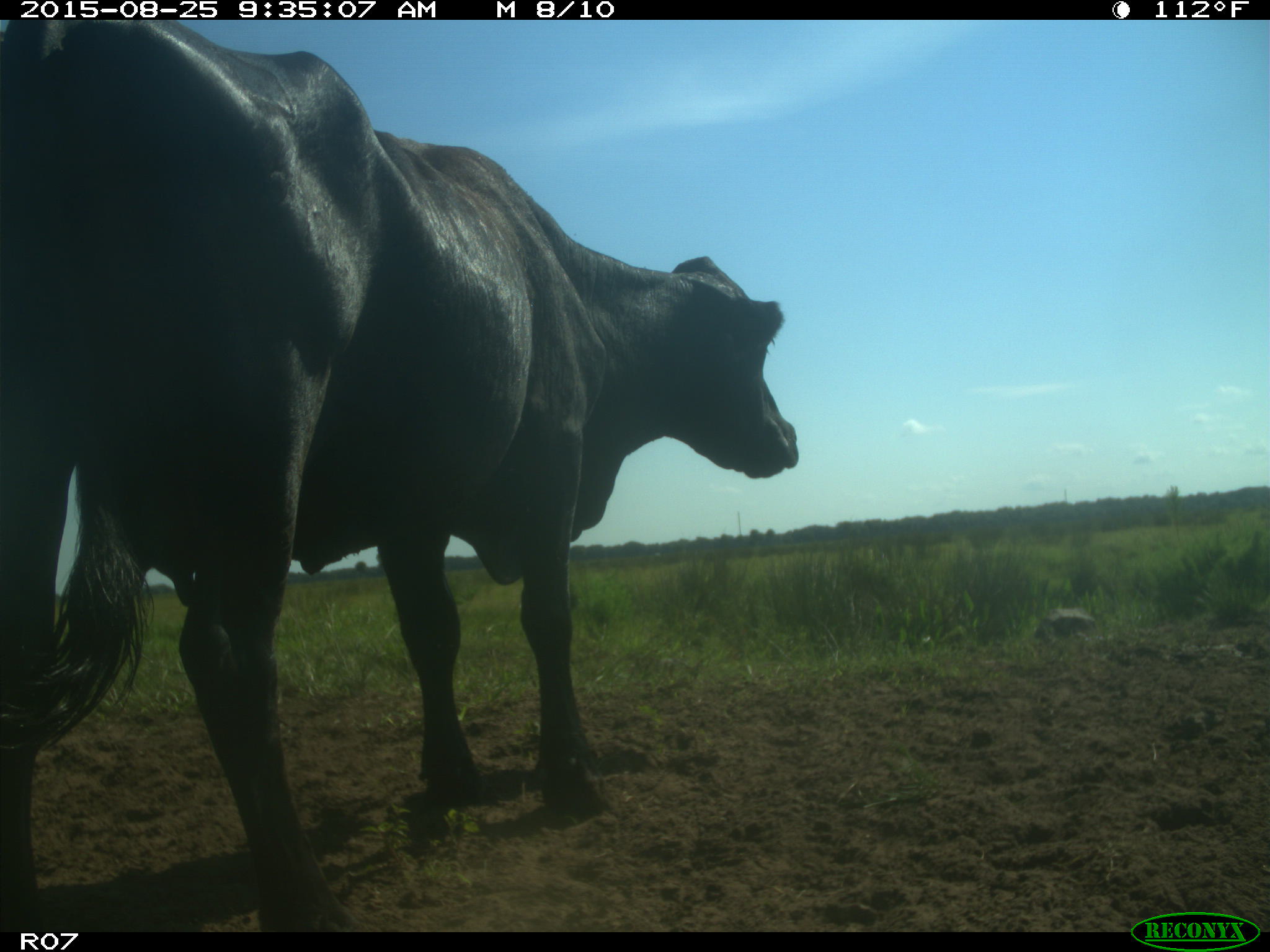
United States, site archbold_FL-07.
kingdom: Animalia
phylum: Chordata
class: Mammalia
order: Artiodactyla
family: Bovidae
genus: Bos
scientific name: Bos taurus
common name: domestic cow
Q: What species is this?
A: Bos taurus (domestic cow).